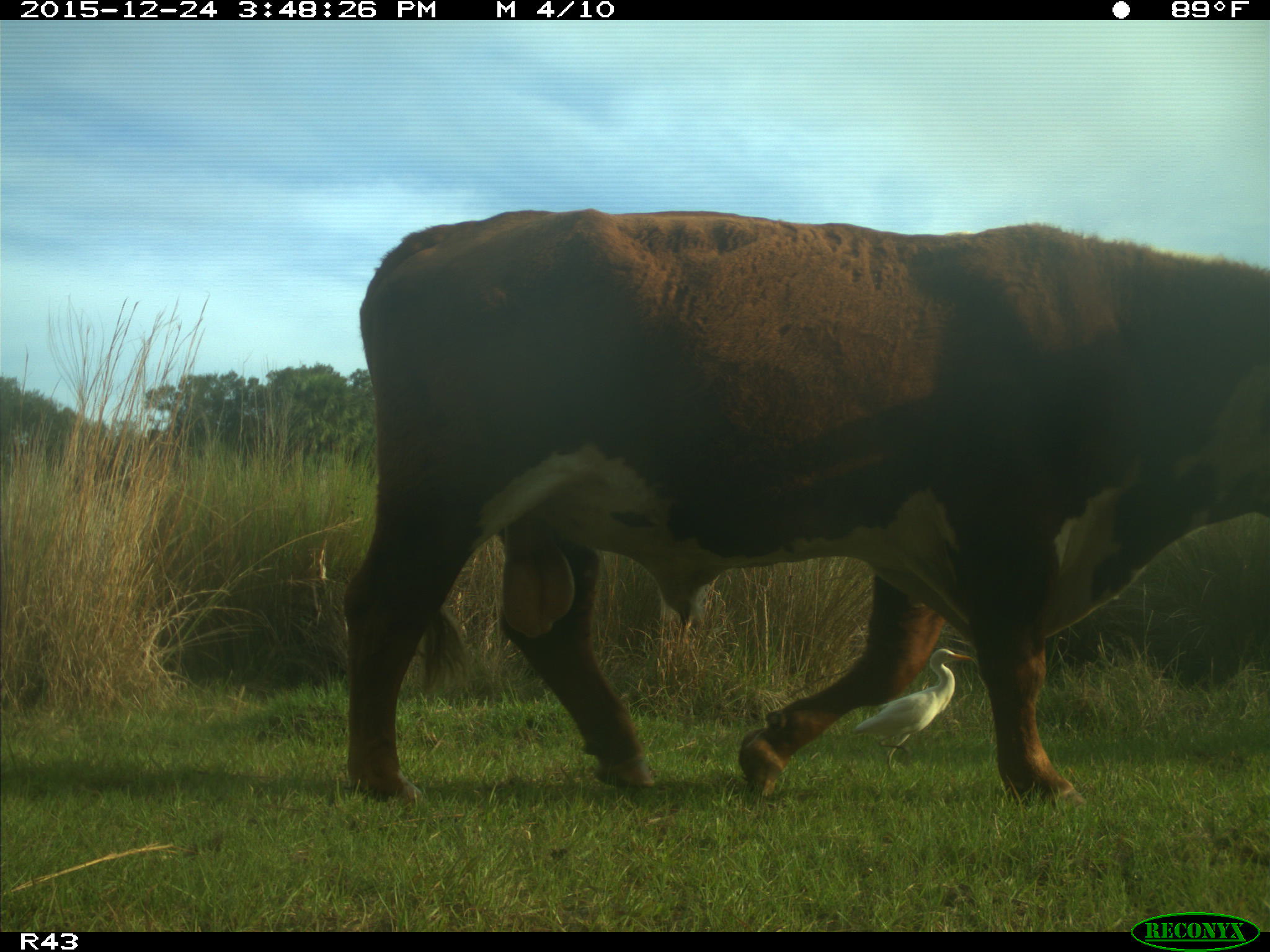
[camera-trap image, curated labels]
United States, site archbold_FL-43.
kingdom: Animalia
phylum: Chordata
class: Mammalia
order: Artiodactyla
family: Bovidae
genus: Bos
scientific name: Bos taurus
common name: domestic cow